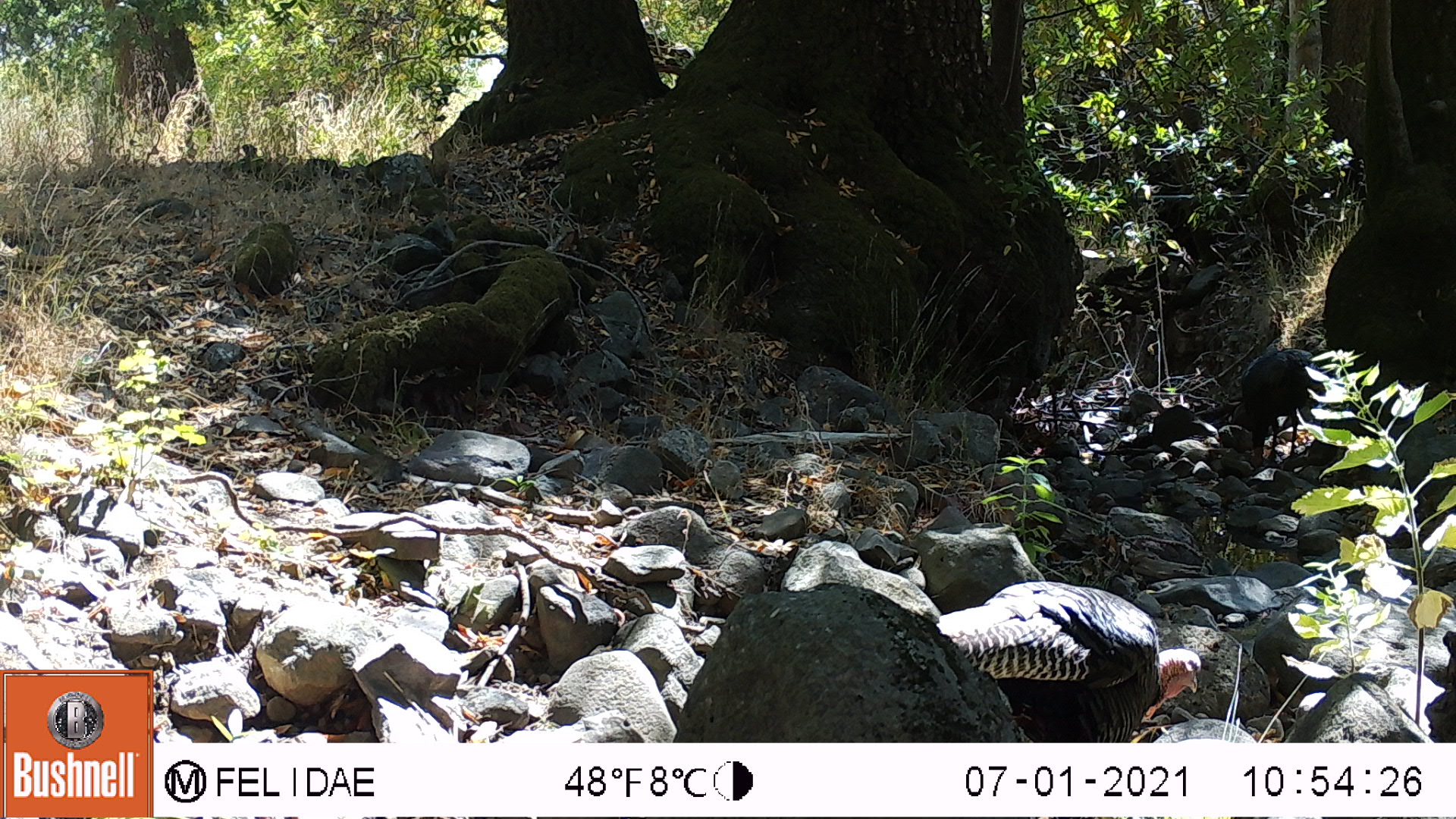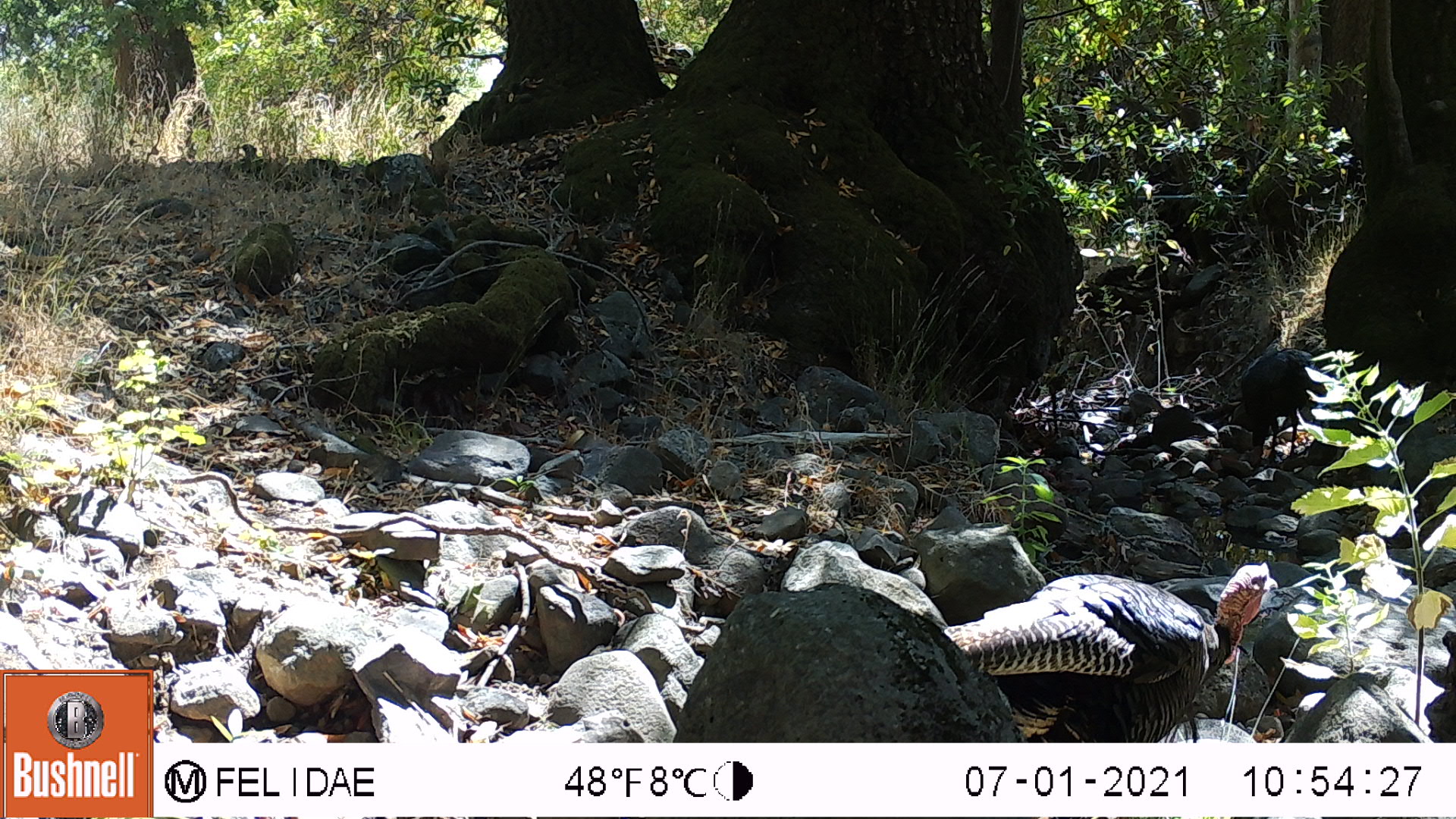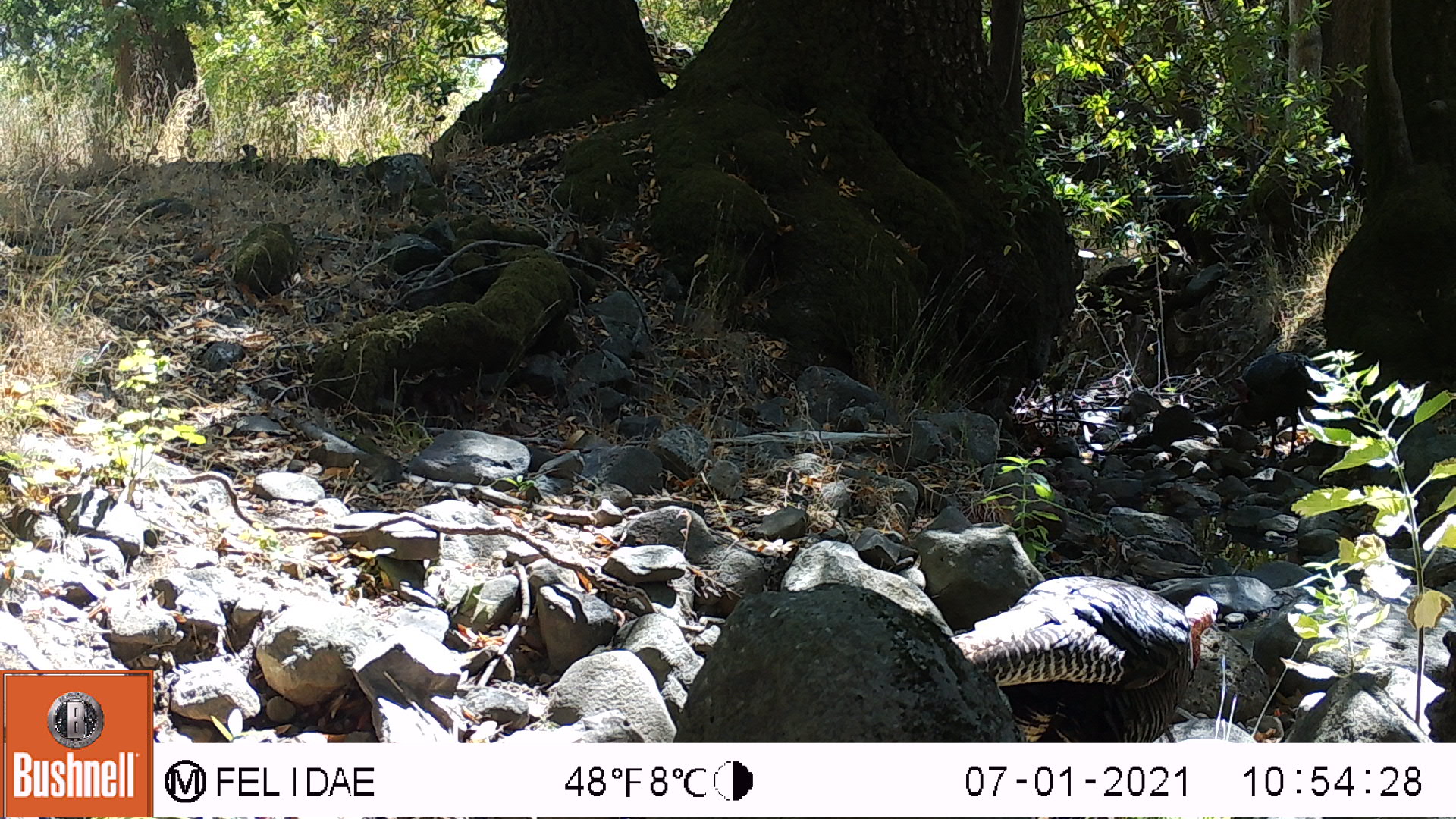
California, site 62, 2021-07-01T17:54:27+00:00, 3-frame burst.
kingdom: Animalia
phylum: Chordata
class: Aves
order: Galliformes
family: Phasianidae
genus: Meleagris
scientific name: Meleagris gallopavo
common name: turkey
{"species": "turkey (Meleagris gallopavo)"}